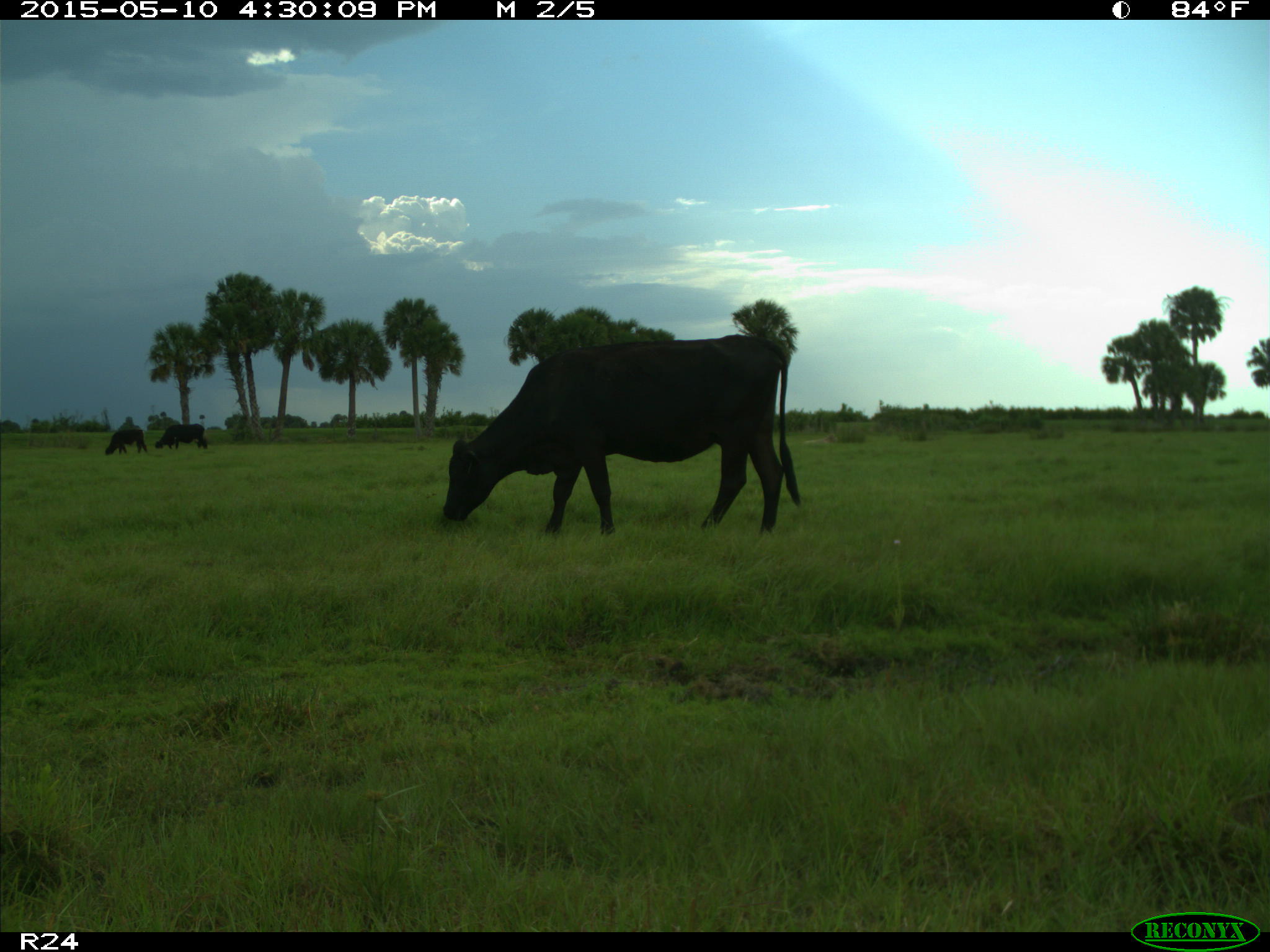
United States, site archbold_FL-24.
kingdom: Animalia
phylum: Chordata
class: Mammalia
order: Artiodactyla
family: Bovidae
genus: Bos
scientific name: Bos taurus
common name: domestic cow